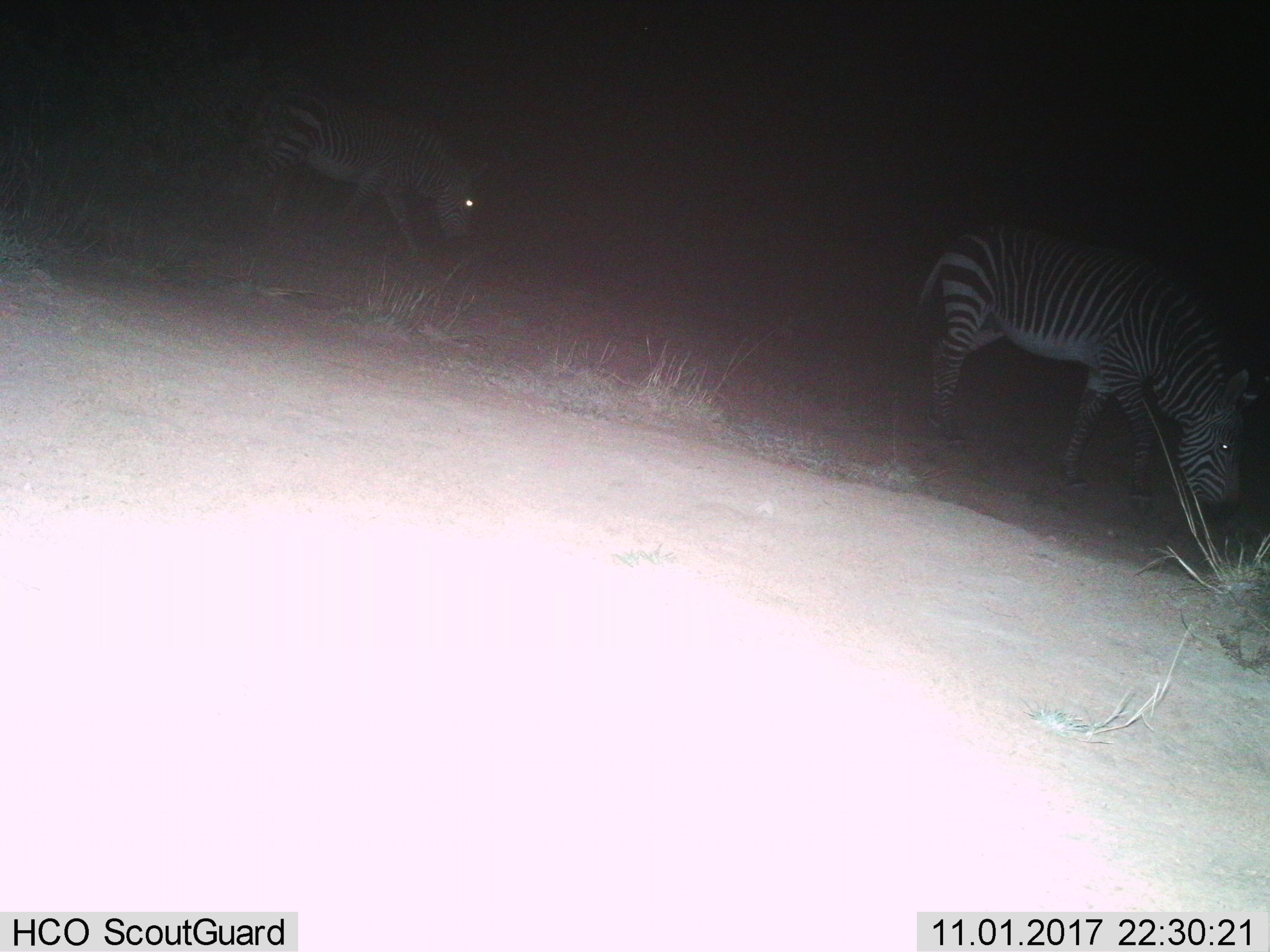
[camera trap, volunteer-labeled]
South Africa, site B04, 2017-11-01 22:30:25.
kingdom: Animalia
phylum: Chordata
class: Mammalia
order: Perissodactyla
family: Equidae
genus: Equus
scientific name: Equus zebra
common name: mountain zebra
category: zebramountain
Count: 2.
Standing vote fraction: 17%.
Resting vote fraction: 0%.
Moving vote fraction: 50%.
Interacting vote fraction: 0%.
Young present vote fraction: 0%.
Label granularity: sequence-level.